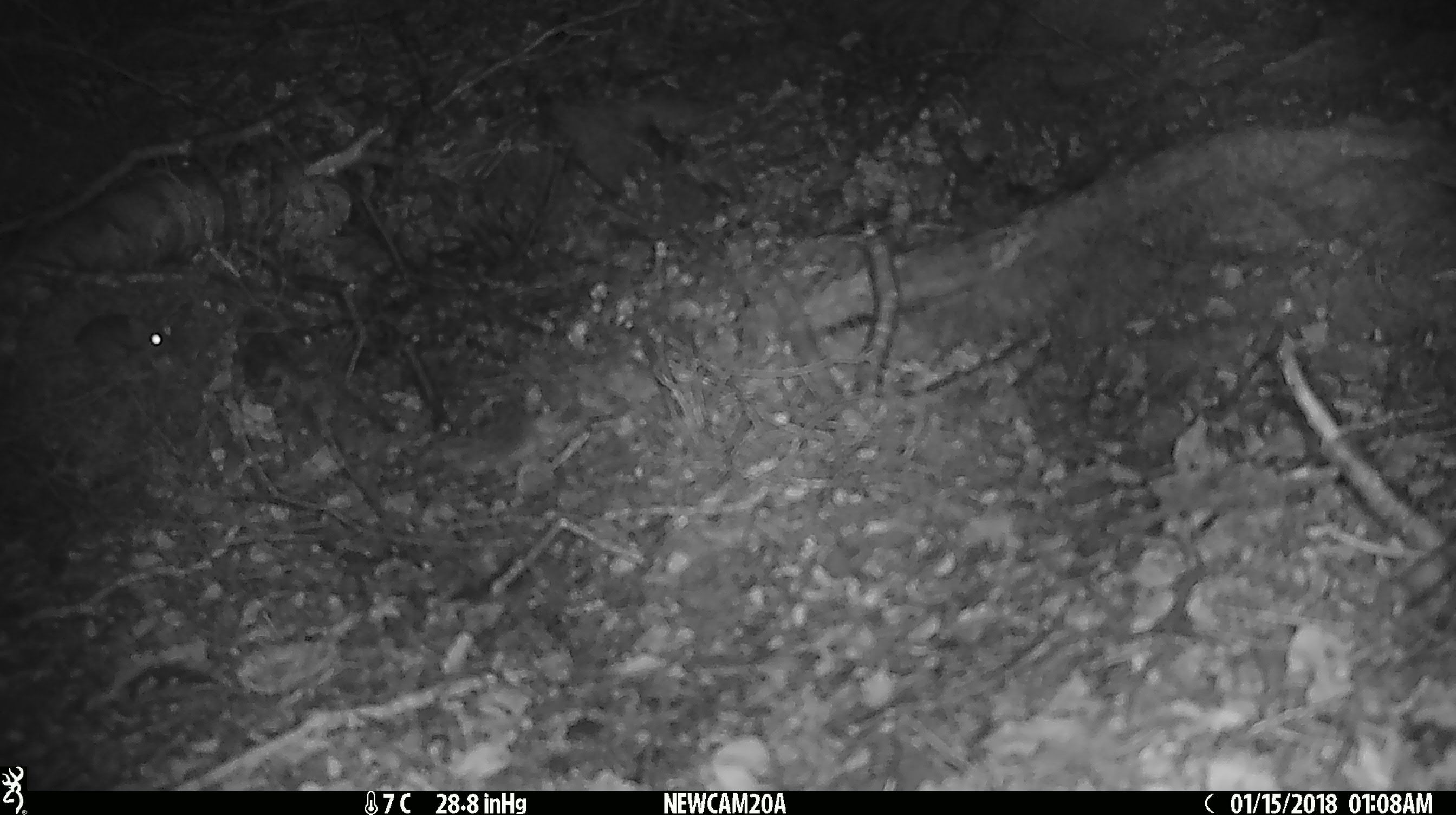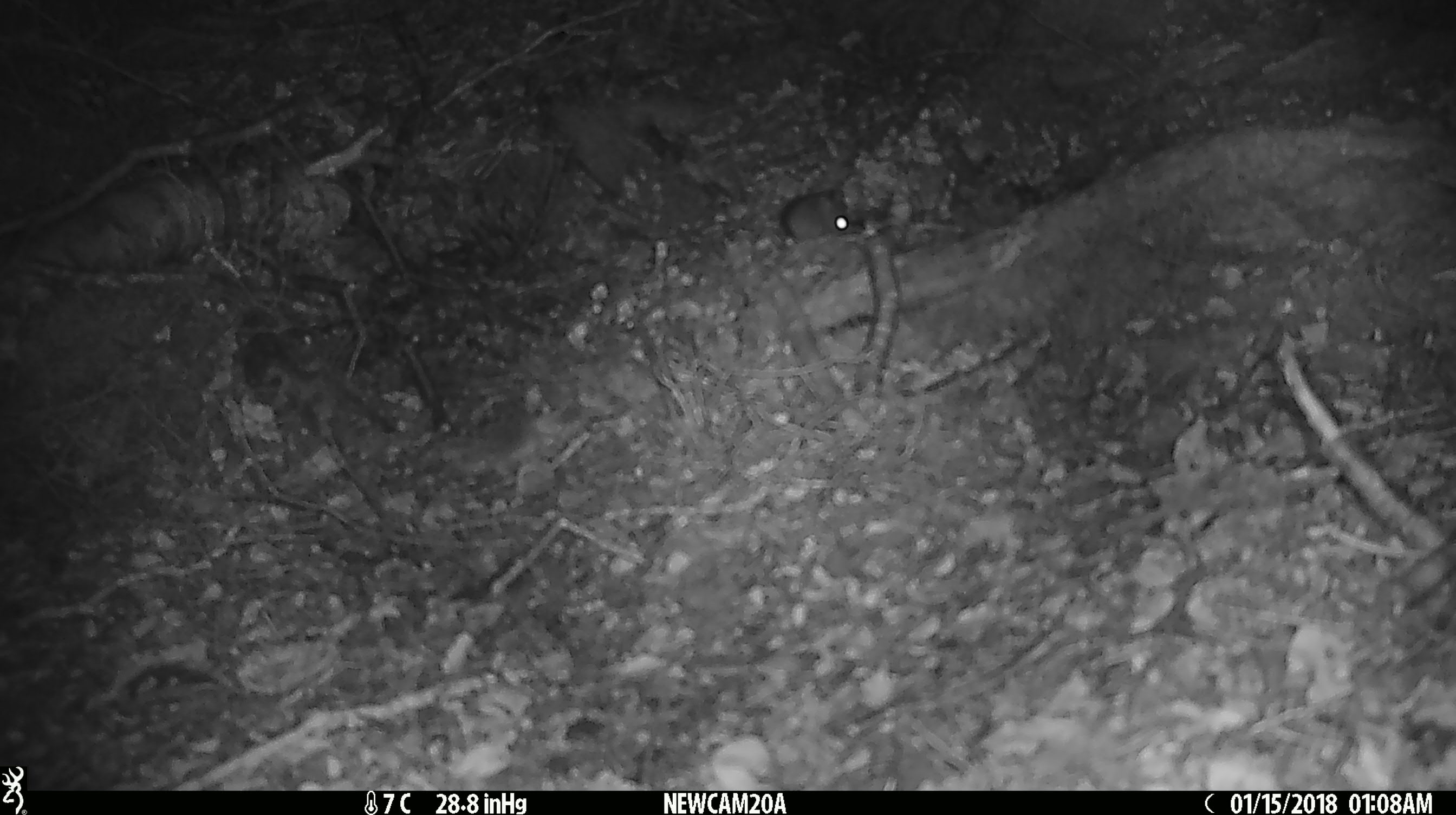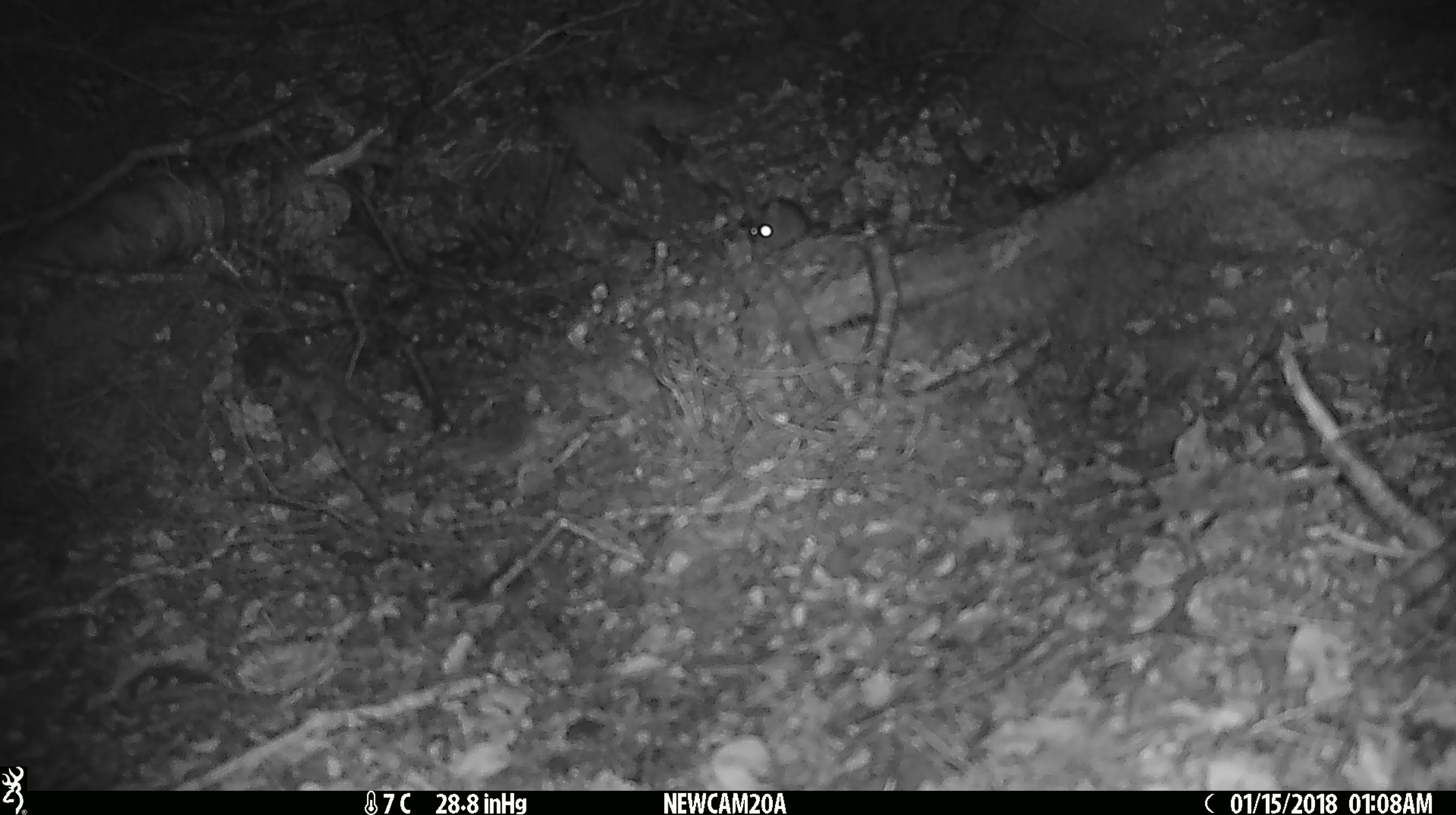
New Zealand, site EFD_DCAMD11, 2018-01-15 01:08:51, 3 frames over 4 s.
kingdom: Animalia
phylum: Chordata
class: Mammalia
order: Rodentia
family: Muridae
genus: Mus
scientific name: Mus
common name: mouse